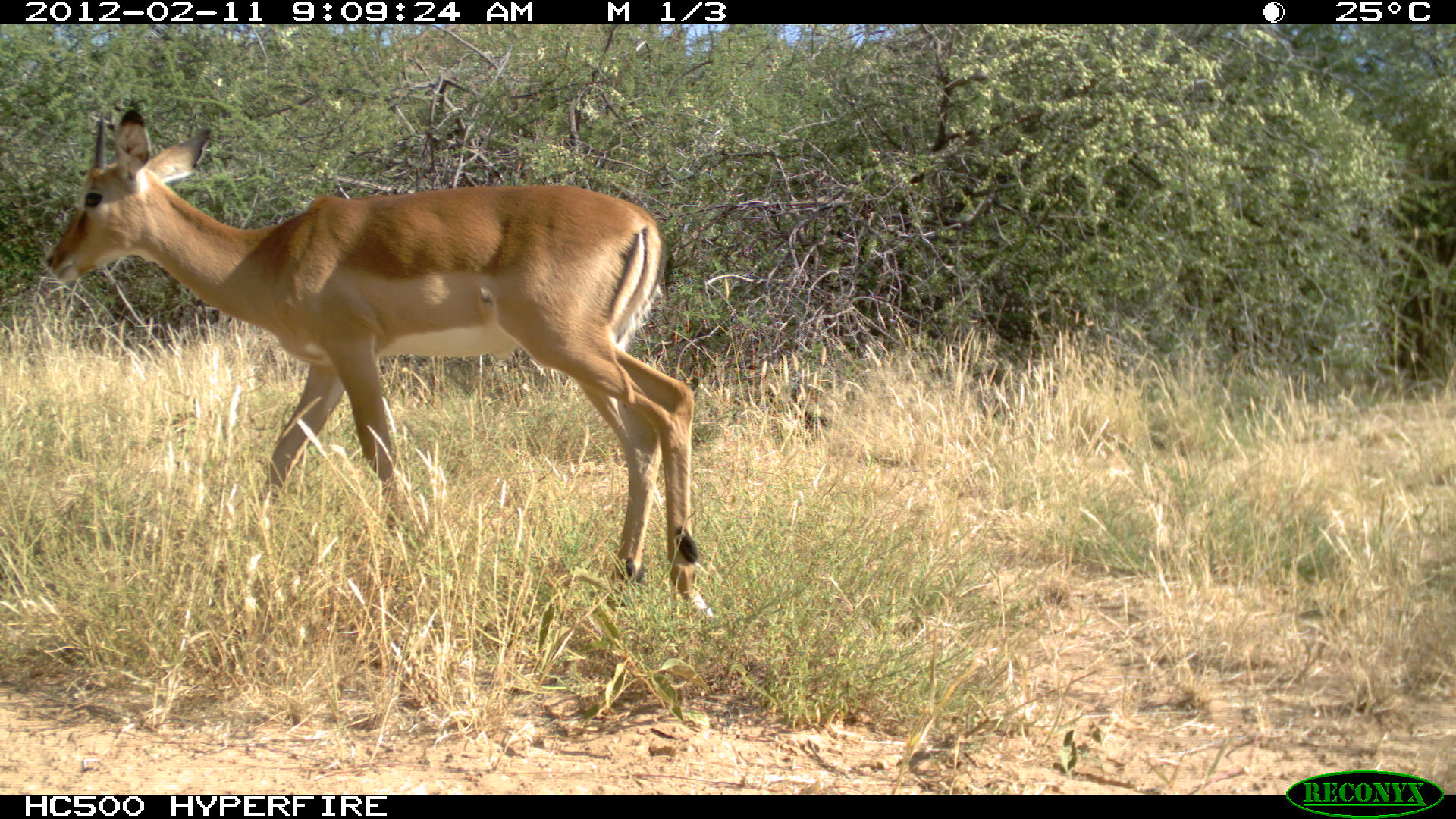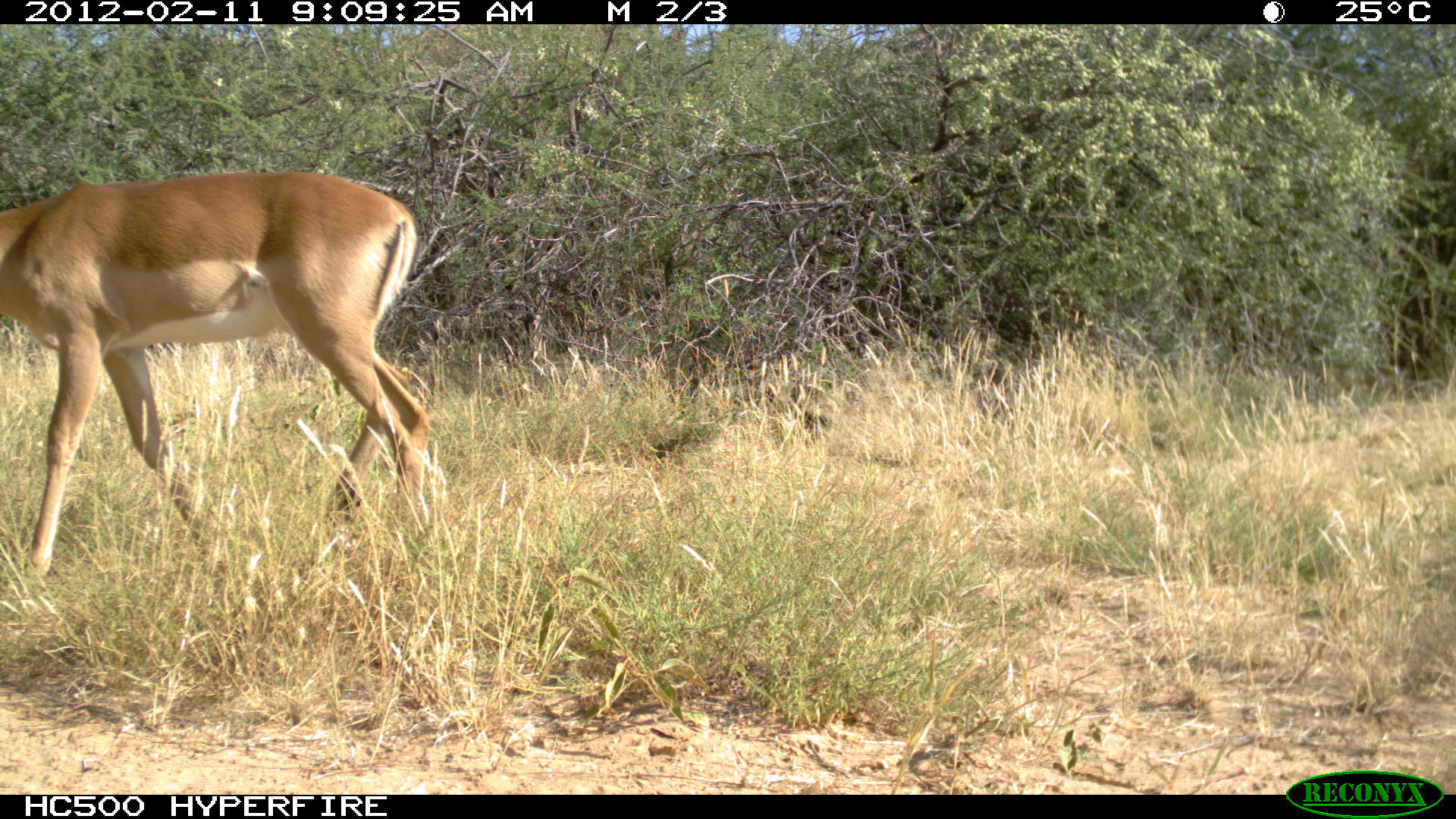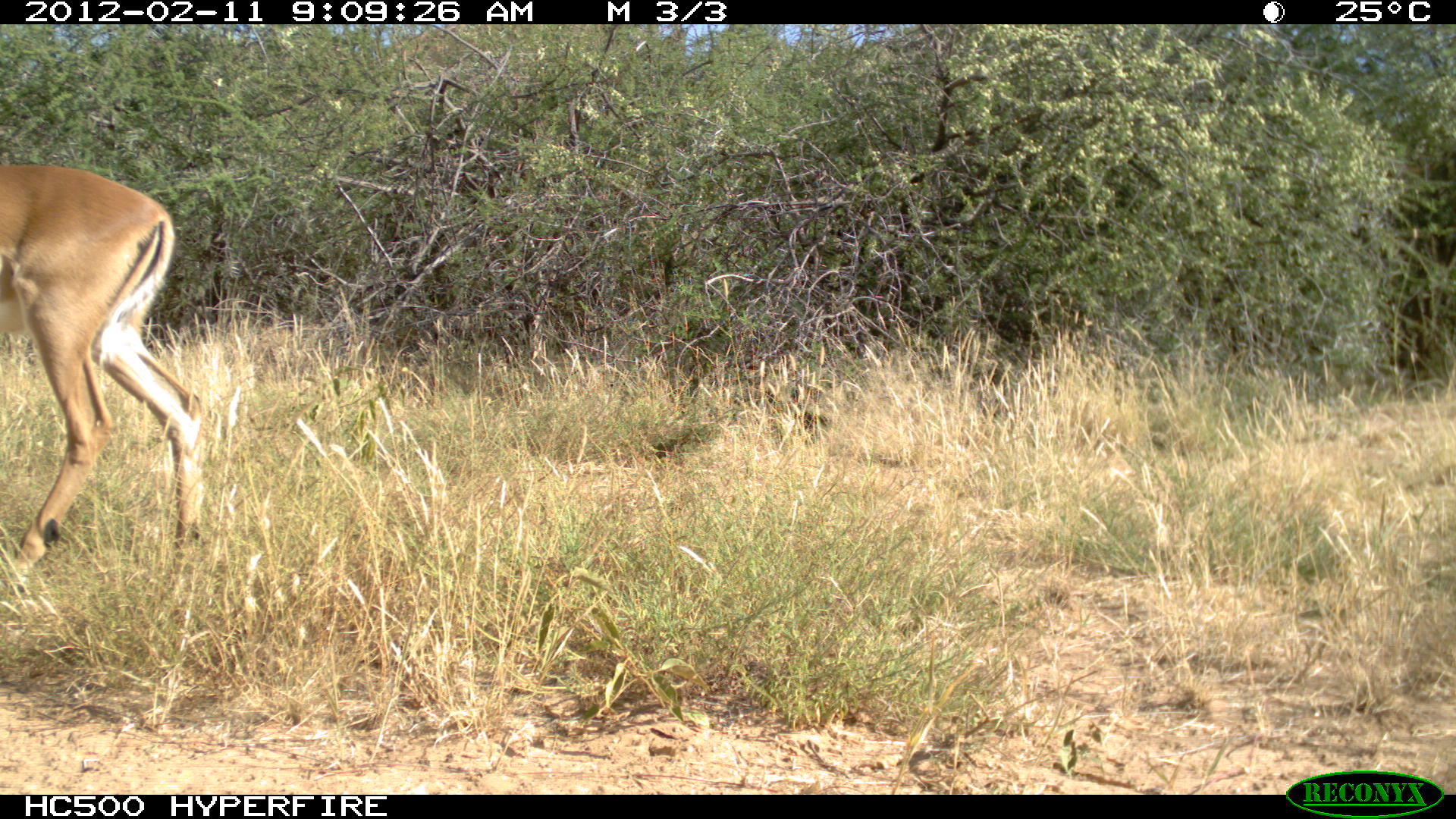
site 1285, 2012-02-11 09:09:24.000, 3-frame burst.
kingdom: Animalia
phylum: Chordata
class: Mammalia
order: Artiodactyla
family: Bovidae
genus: Aepyceros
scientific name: Aepyceros melampus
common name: impala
Aepyceros melampus (impala), count 1.